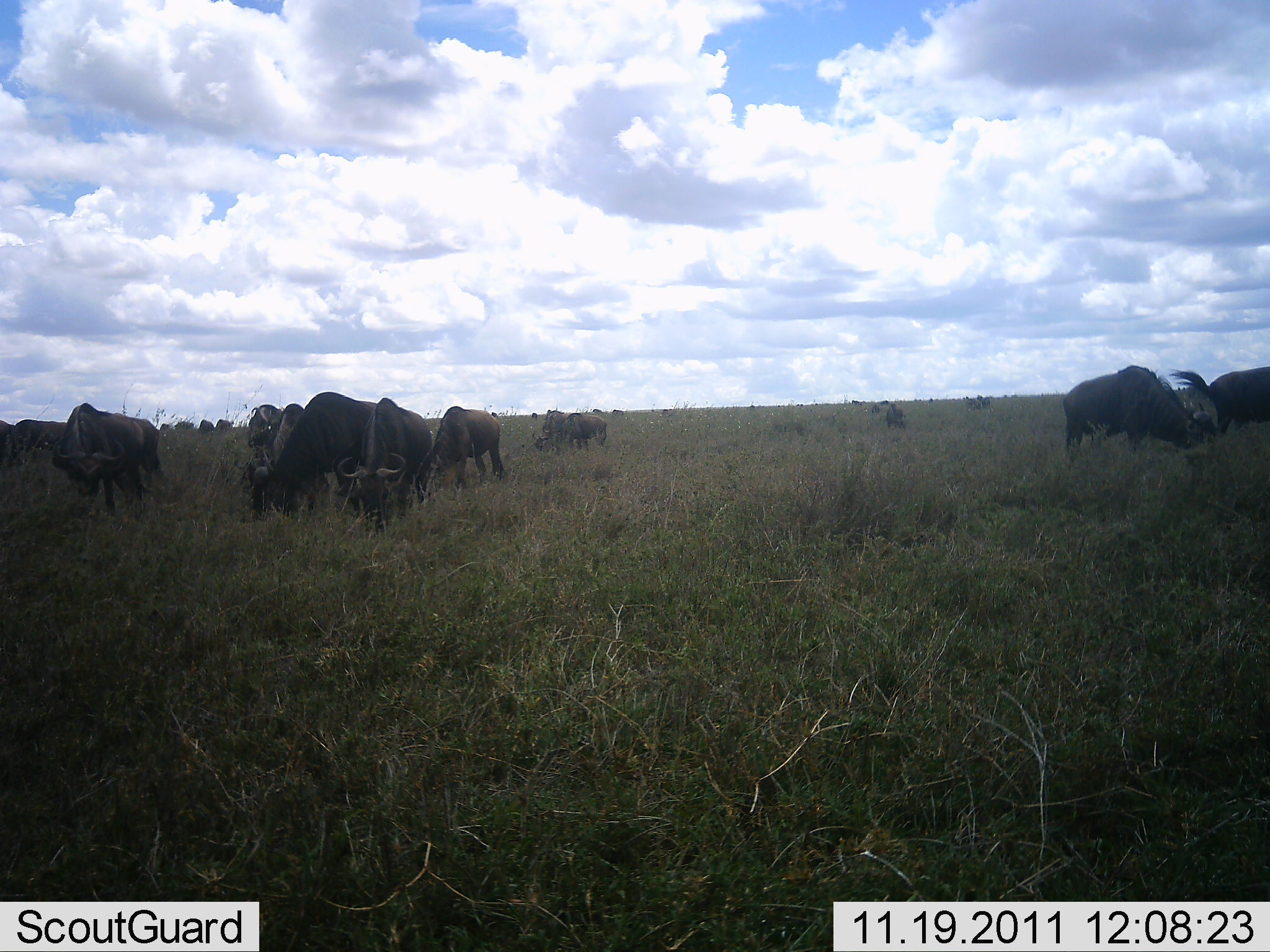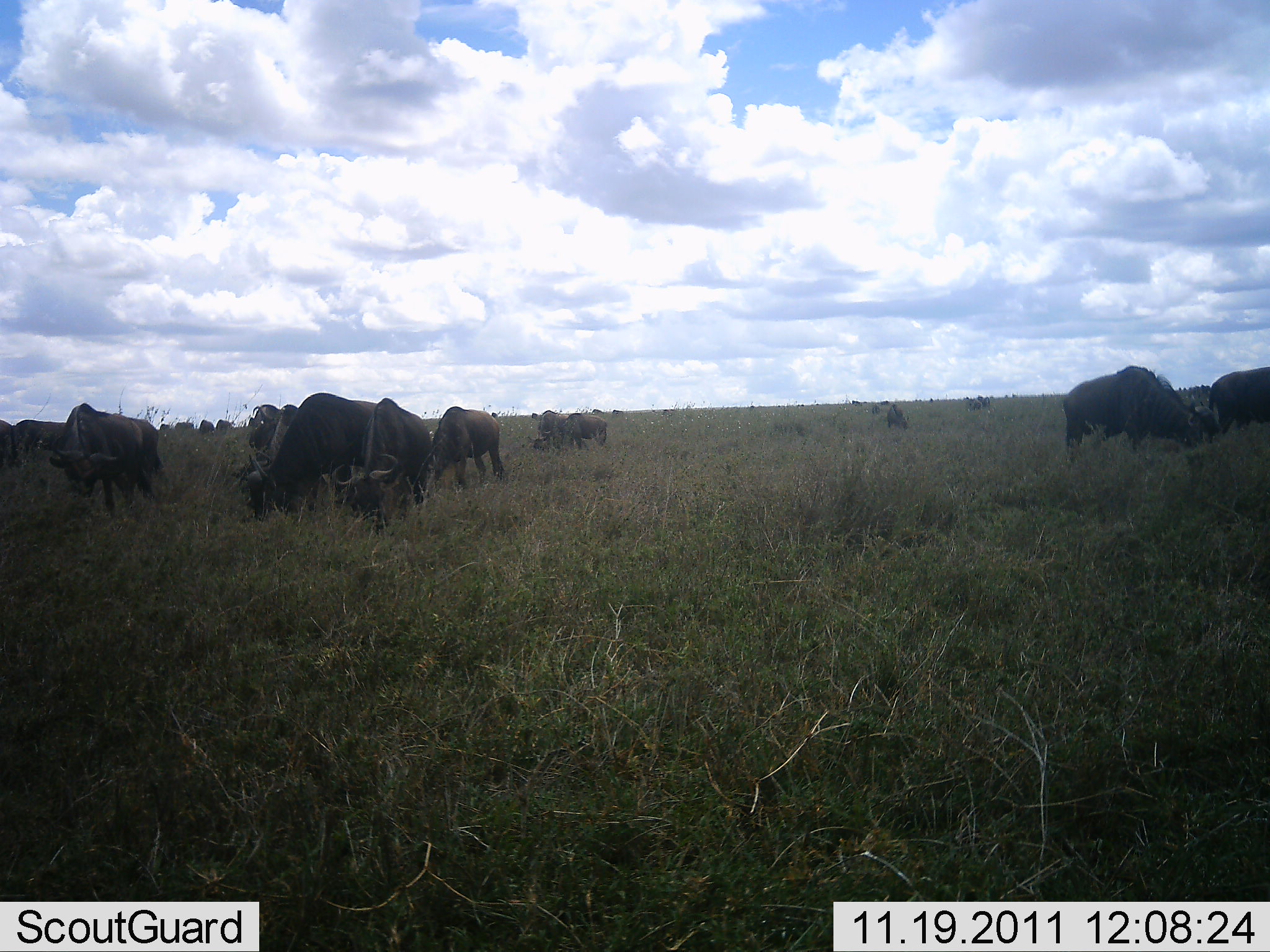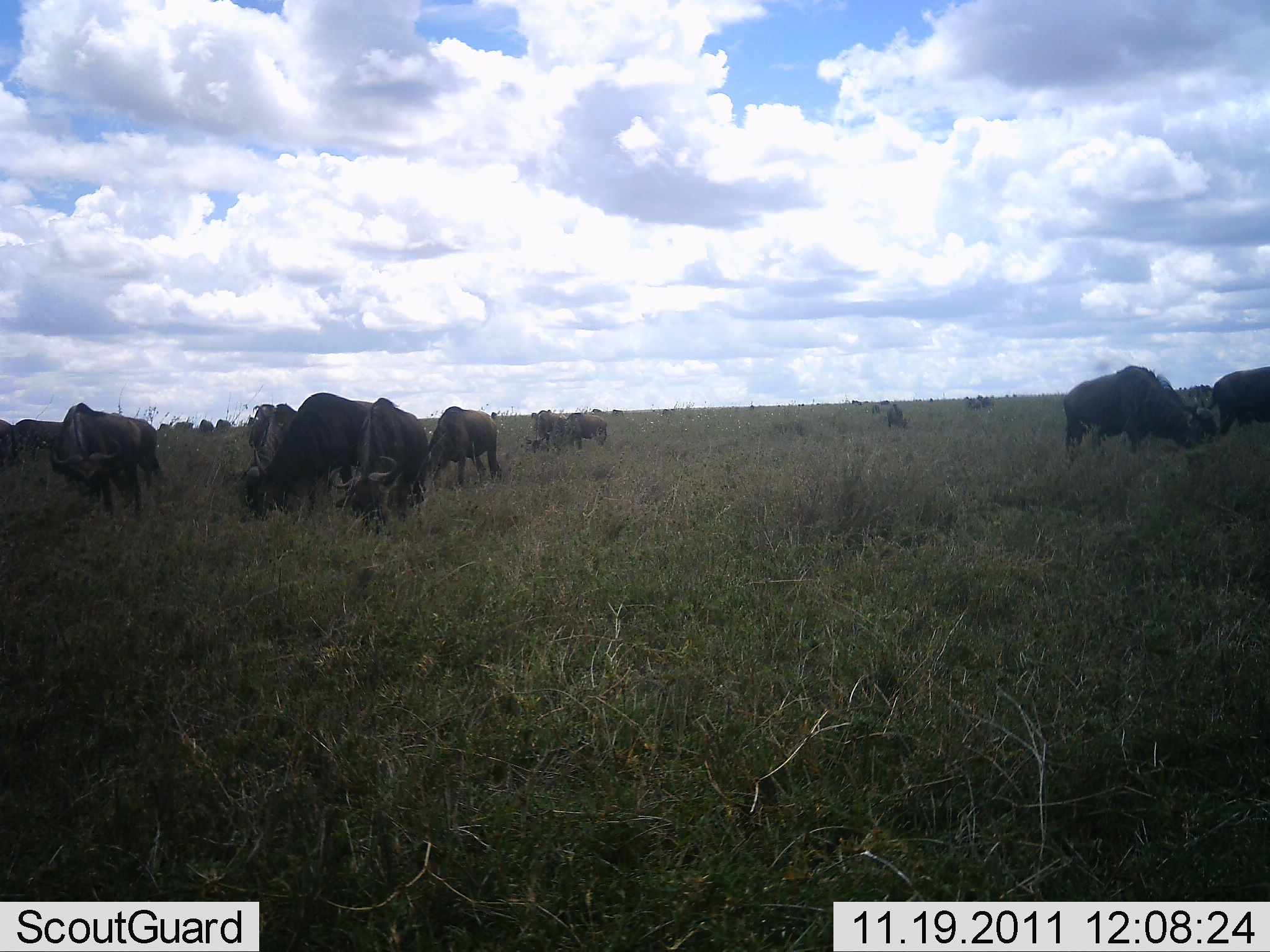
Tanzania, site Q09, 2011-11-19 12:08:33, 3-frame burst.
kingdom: Animalia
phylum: Chordata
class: Mammalia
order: Artiodactyla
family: Bovidae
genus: Connochaetes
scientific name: Connochaetes taurinus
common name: blue wildebeest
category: wildebeest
Wildebeest (blue wildebeest) (Connochaetes taurinus), count 11-50. Behavior (volunteer vote fractions): standing 21%, resting 0%, moving 0%, interacting 7%. Young present (vote fraction): 0%. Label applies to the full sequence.